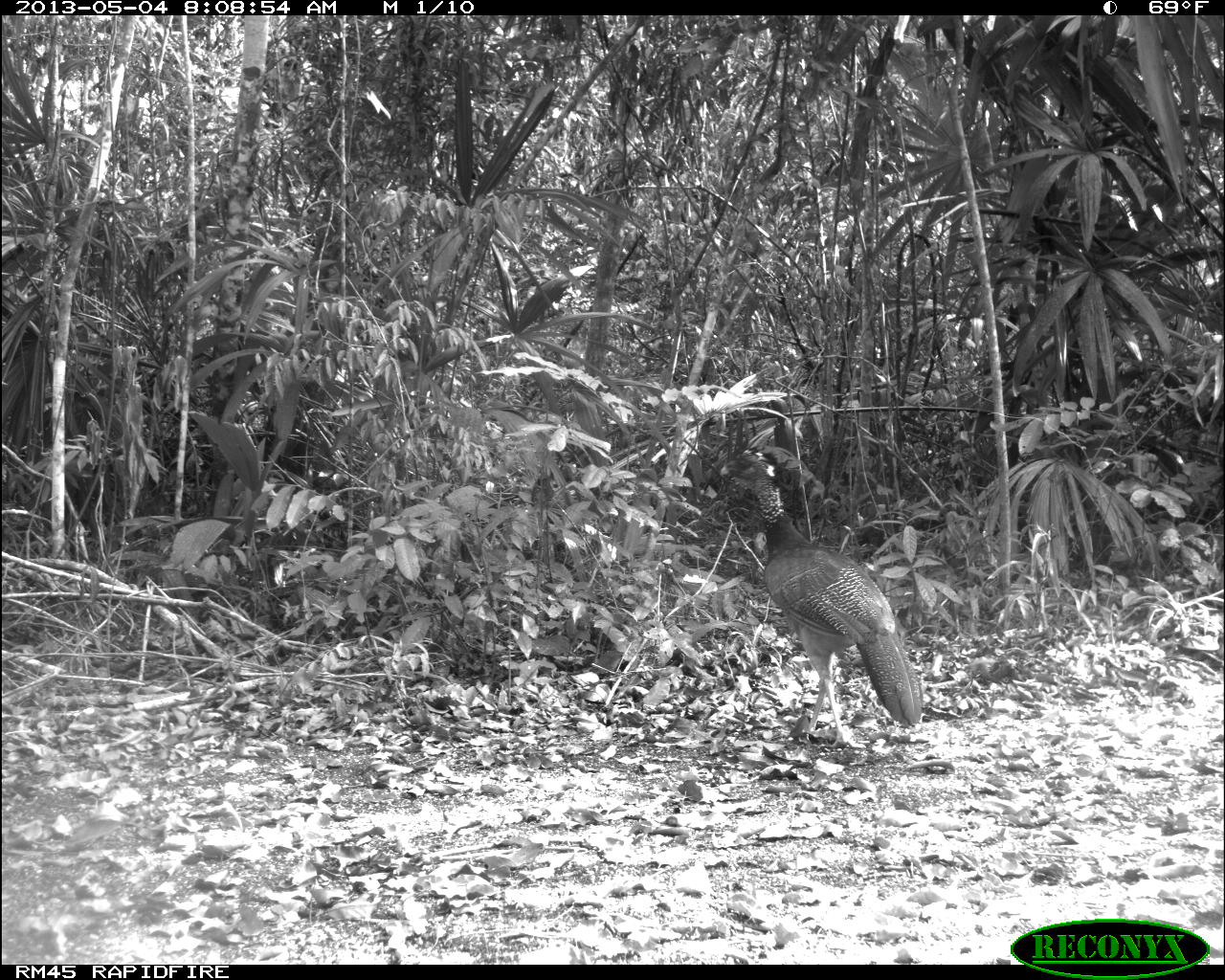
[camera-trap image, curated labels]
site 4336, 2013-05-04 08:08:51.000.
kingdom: Animalia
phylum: Chordata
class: Aves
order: Galliformes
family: Cracidae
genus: Crax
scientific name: Crax rubra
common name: great curassow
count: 1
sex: female